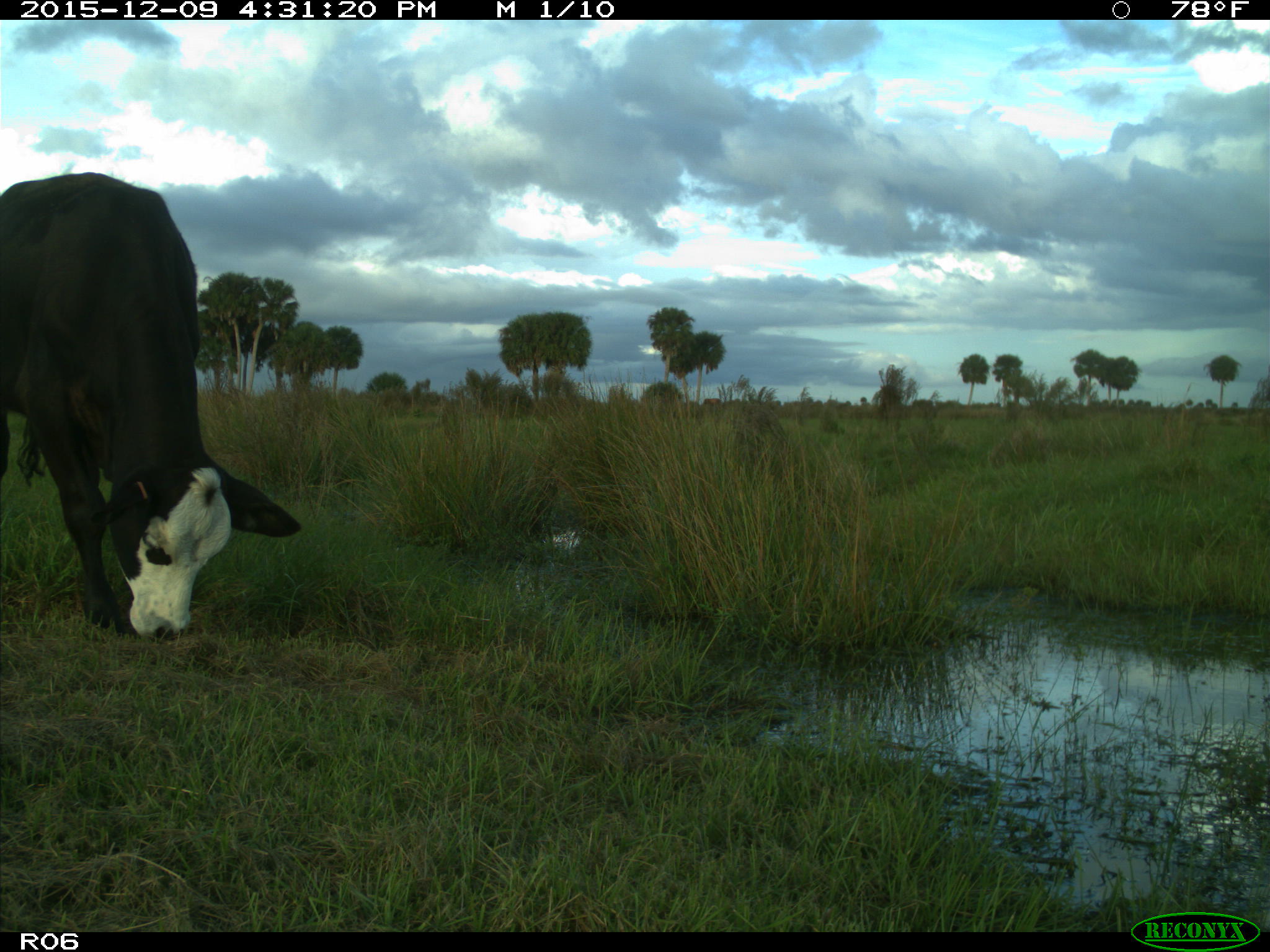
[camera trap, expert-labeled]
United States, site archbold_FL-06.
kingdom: Animalia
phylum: Chordata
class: Mammalia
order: Artiodactyla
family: Bovidae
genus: Bos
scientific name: Bos taurus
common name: domestic cow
Bos taurus (domestic cow).